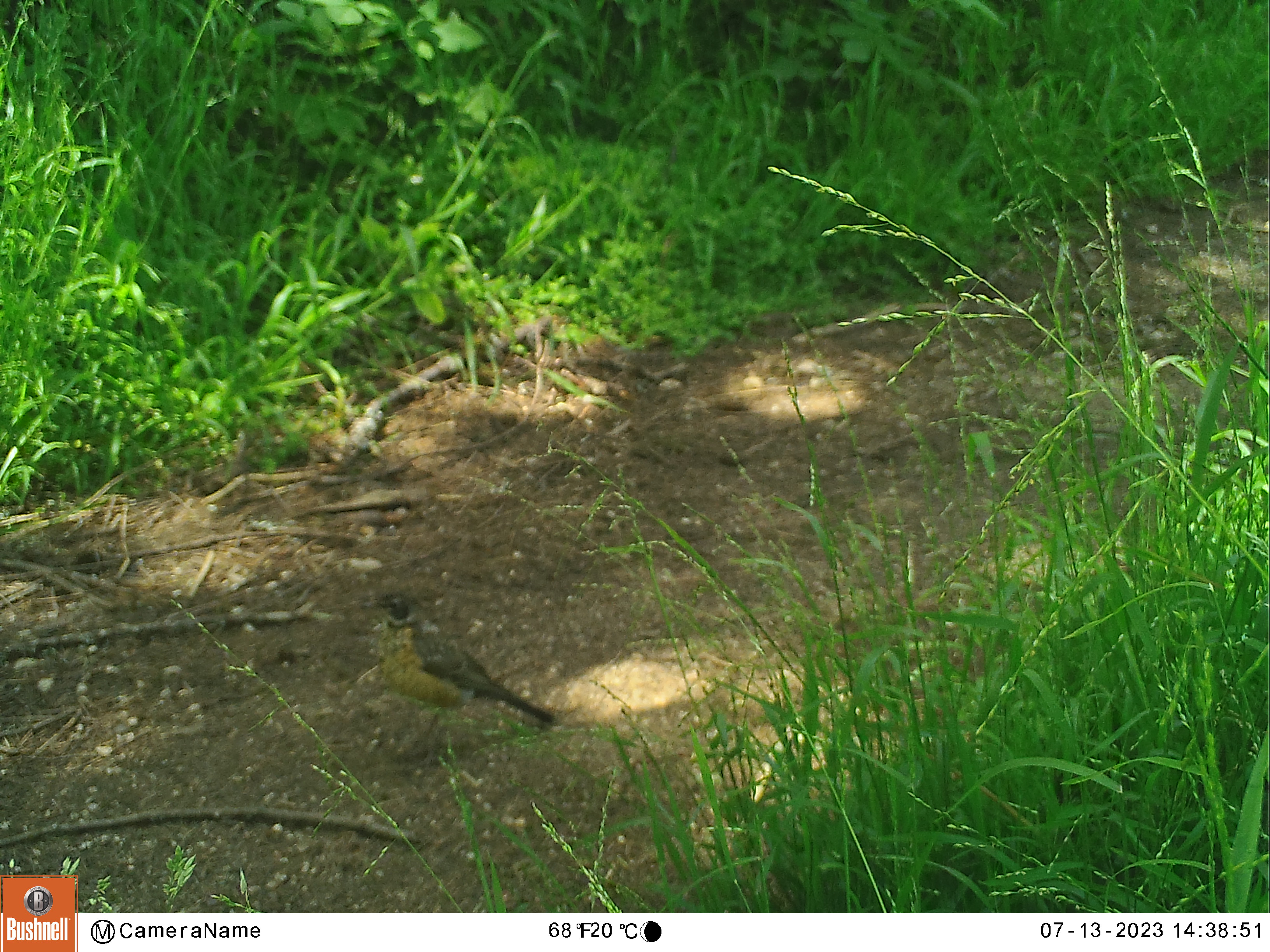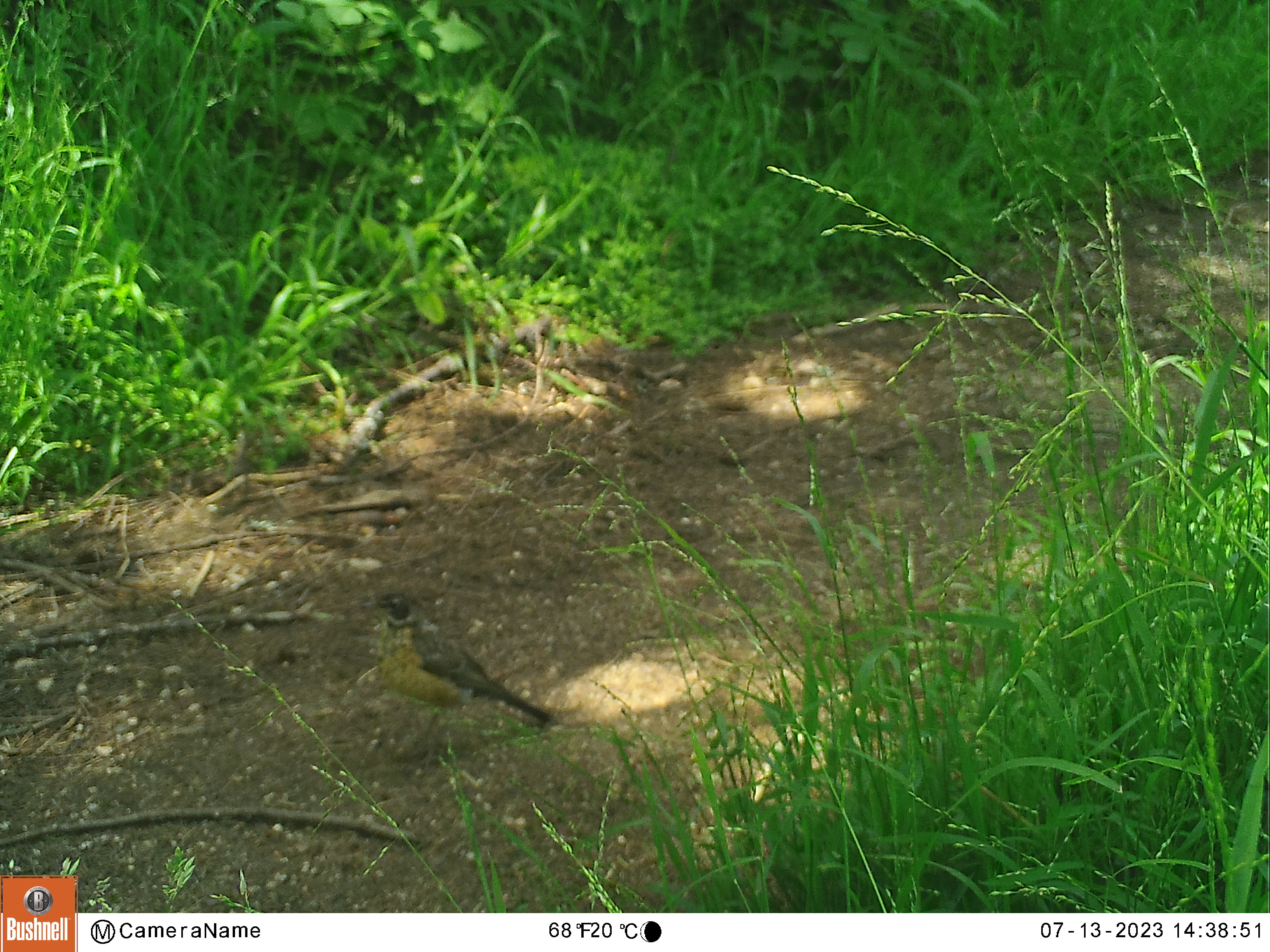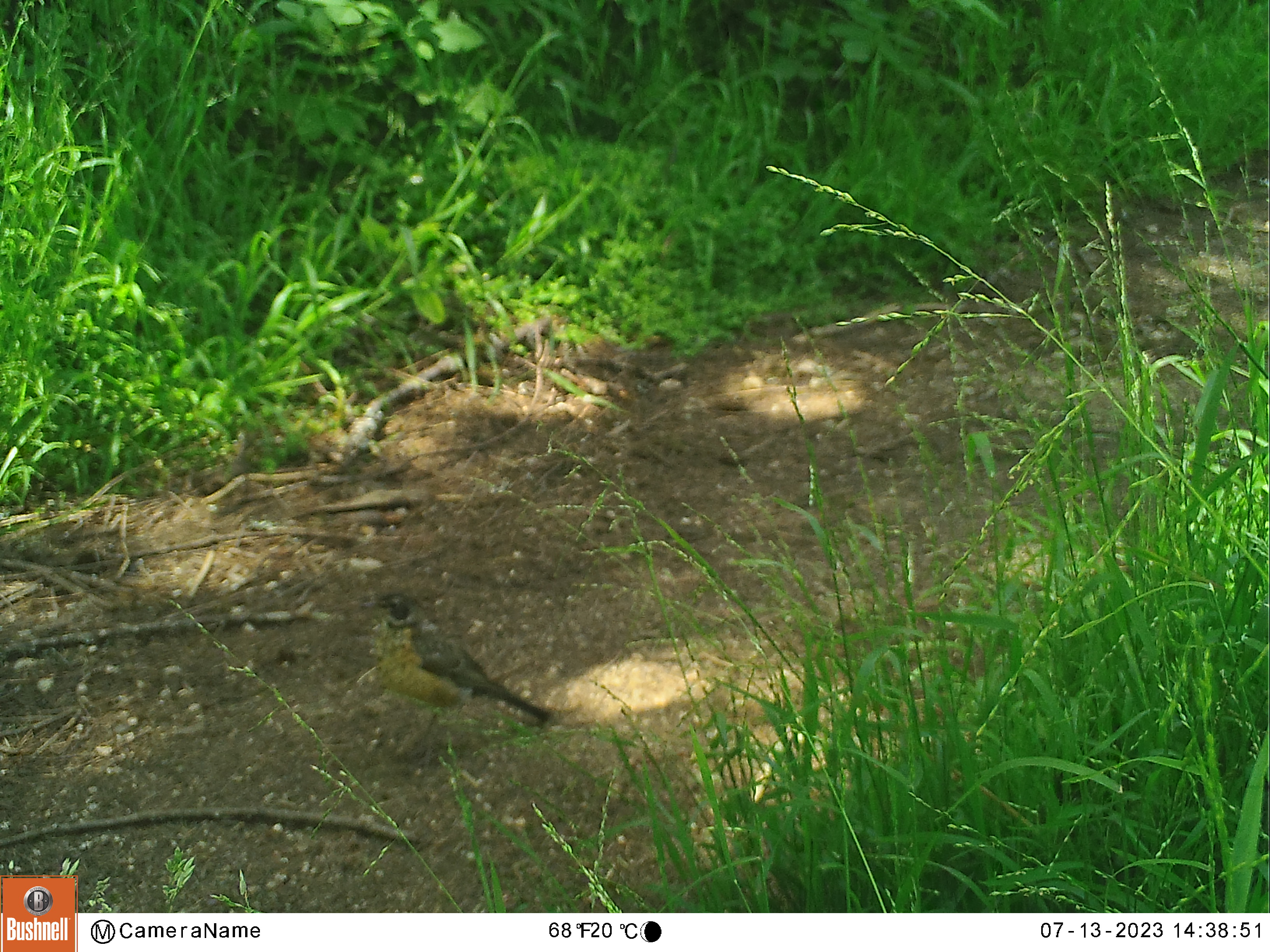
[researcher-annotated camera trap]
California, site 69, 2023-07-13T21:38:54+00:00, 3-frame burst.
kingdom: Animalia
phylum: Chordata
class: Aves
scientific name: Aves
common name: bird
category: unknown bird